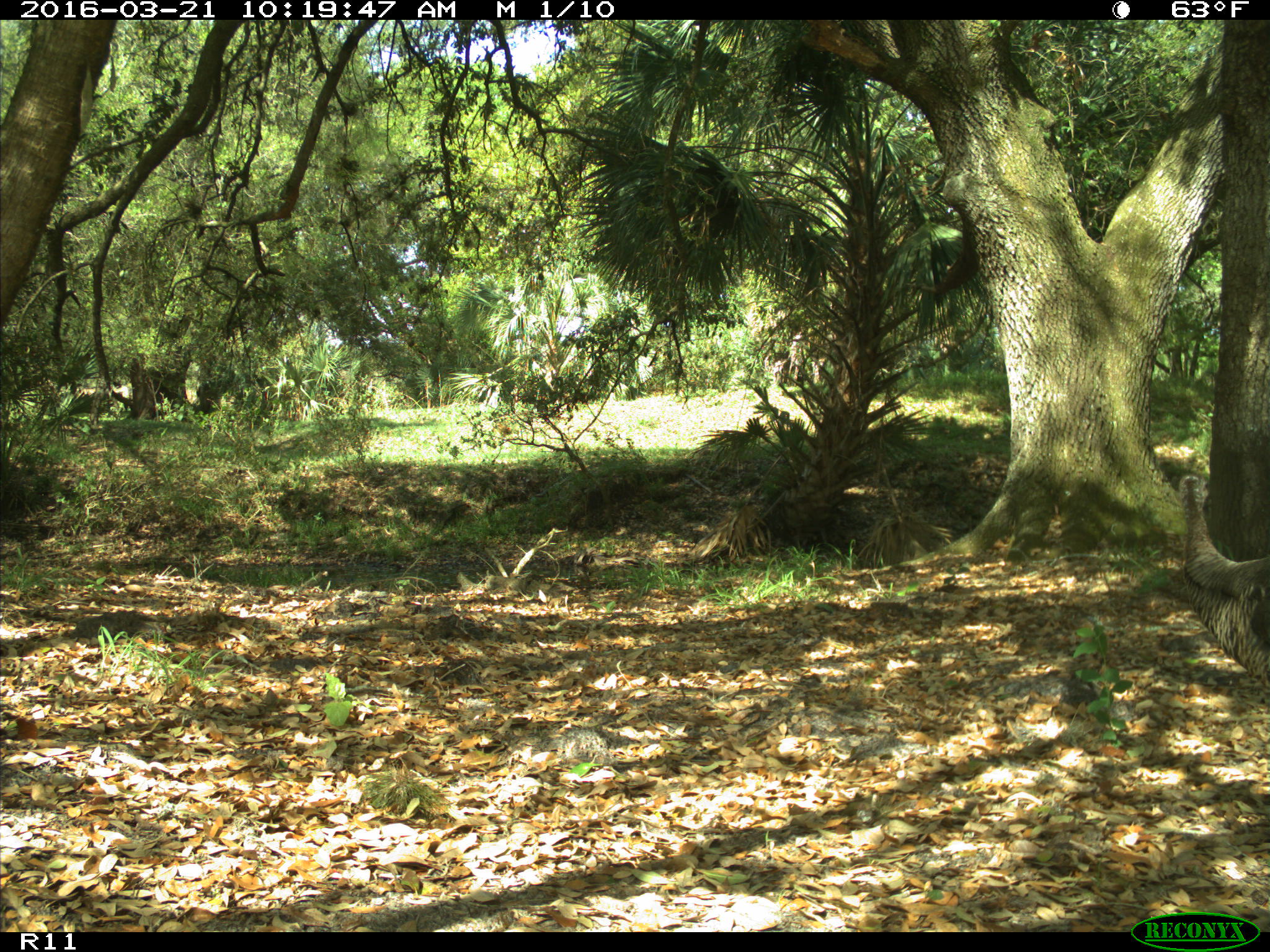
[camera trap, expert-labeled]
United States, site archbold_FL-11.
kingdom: Animalia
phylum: Chordata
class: Aves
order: Galliformes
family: Phasianidae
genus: Meleagris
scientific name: Meleagris gallopavo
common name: wild turkey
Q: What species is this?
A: Meleagris gallopavo (wild turkey).